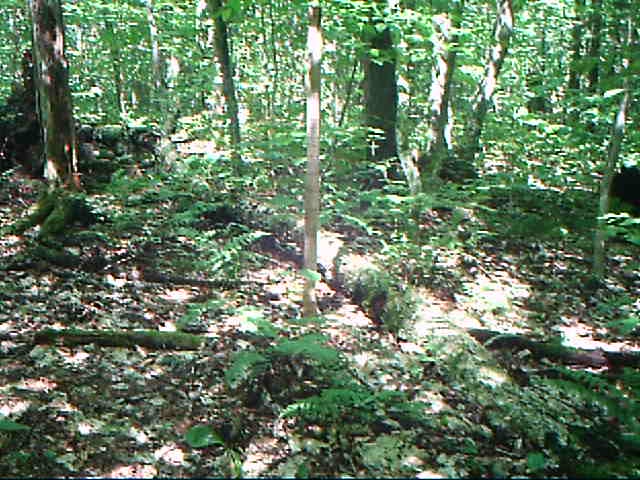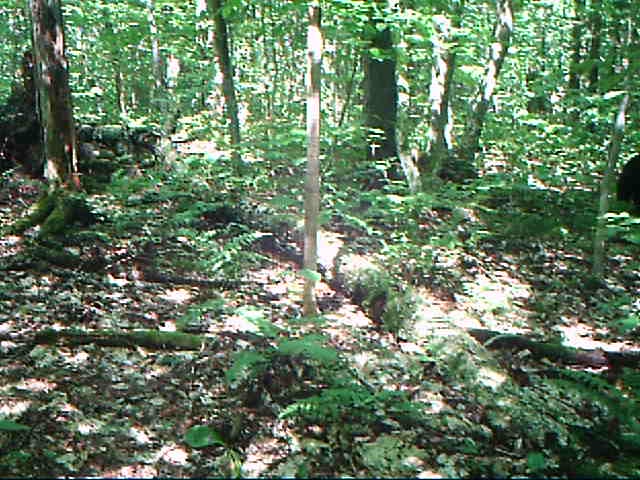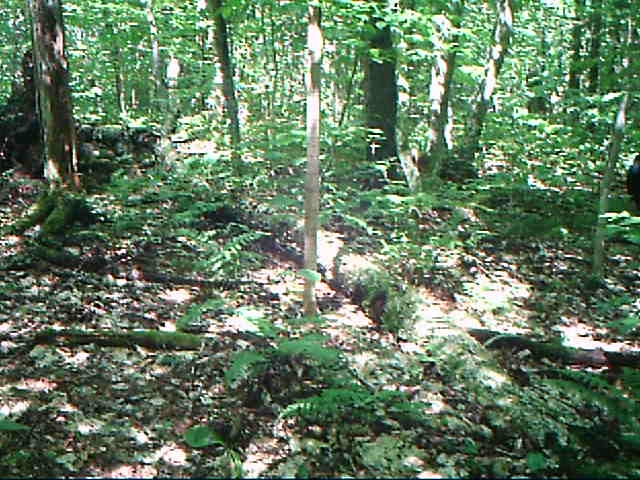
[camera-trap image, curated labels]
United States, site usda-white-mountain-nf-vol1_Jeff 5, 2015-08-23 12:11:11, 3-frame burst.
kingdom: Animalia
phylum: Chordata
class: Mammalia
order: Carnivora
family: Ursidae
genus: Ursus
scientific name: Ursus americanus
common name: black bear